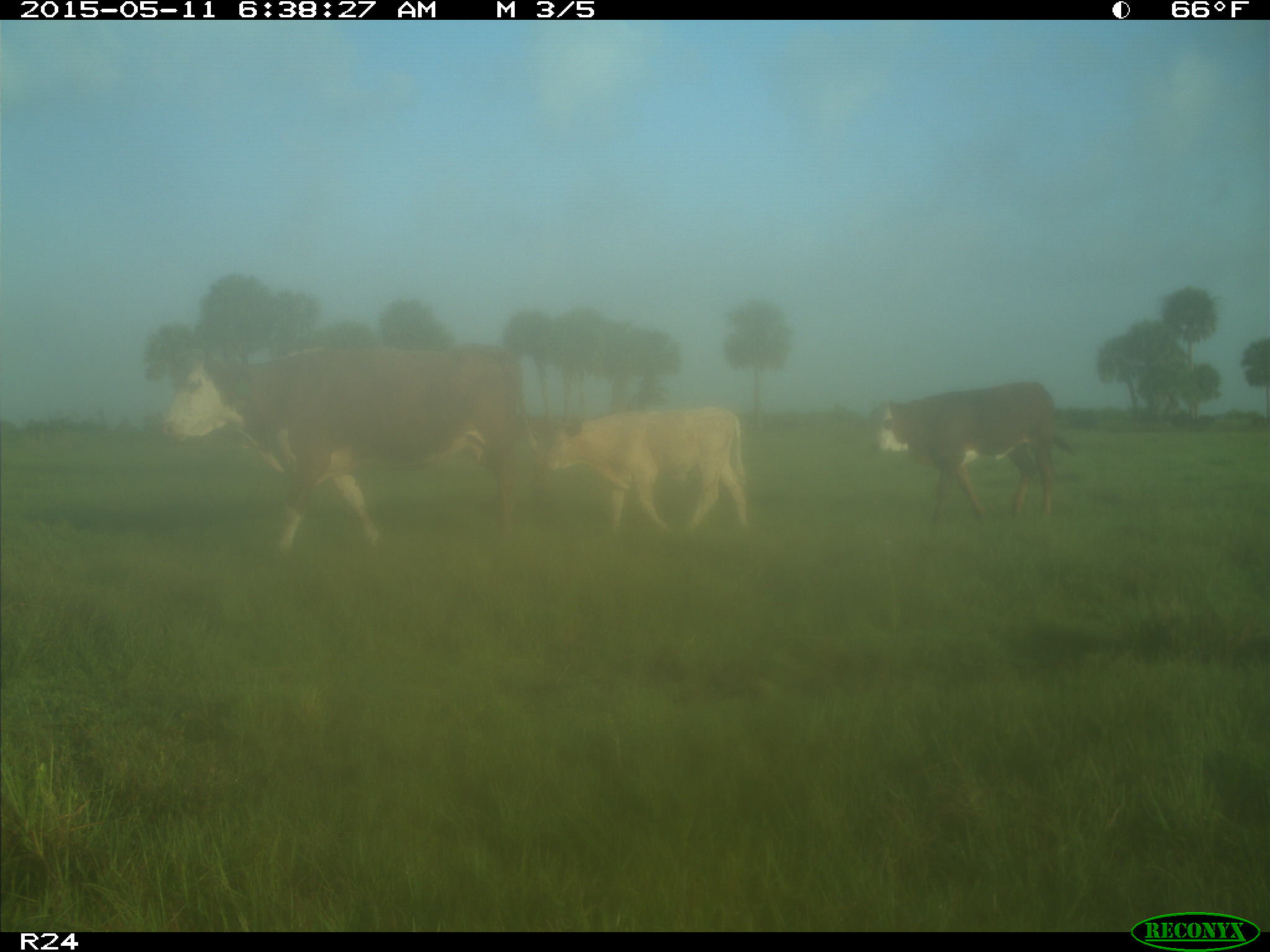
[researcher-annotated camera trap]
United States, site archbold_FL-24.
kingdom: Animalia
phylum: Chordata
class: Mammalia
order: Artiodactyla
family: Bovidae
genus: Bos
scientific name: Bos taurus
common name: domestic cow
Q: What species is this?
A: Bos taurus (domestic cow).